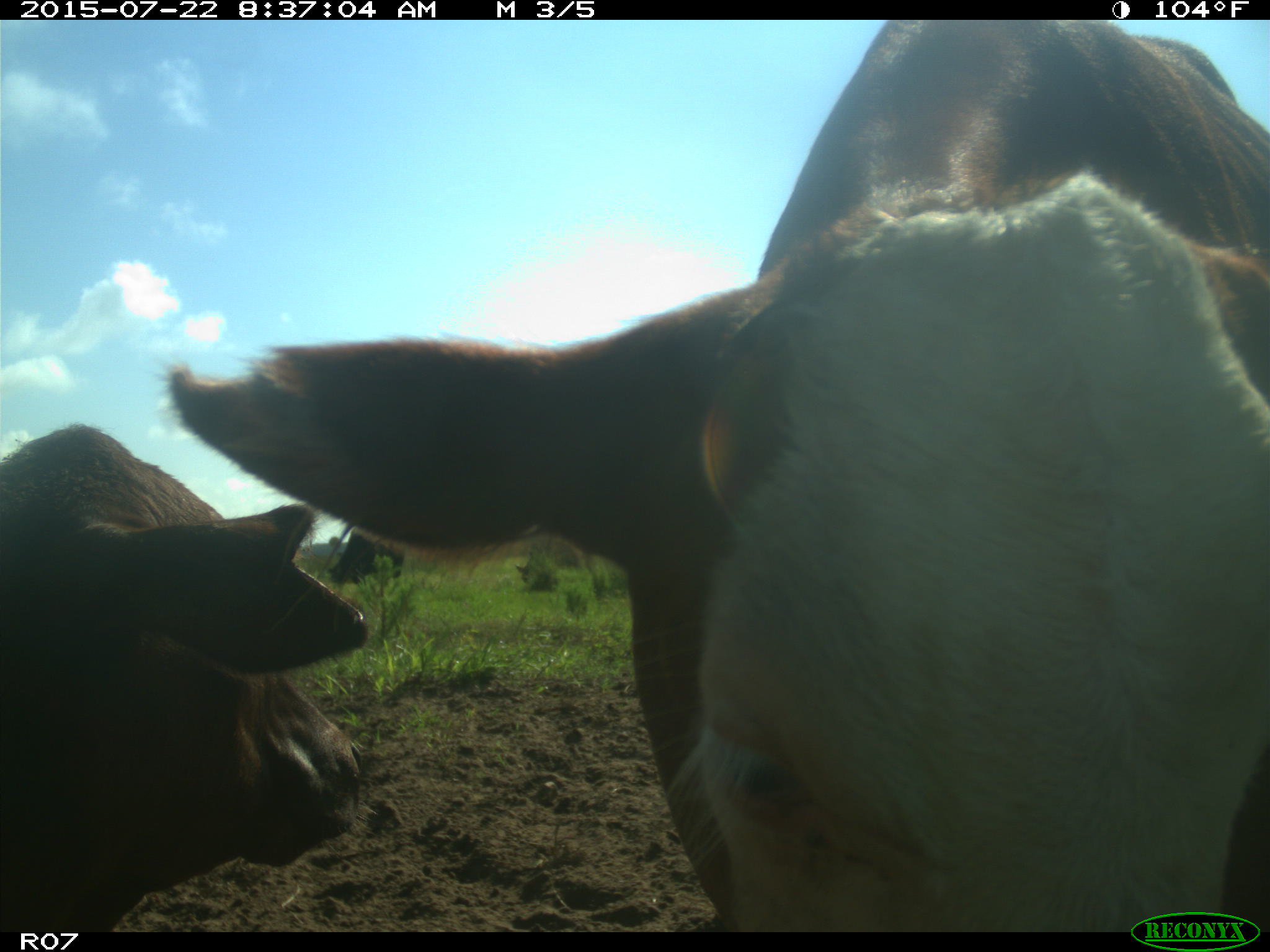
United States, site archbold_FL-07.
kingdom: Animalia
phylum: Chordata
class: Mammalia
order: Artiodactyla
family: Bovidae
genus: Bos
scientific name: Bos taurus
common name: domestic cow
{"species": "Bos taurus (domestic cow)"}